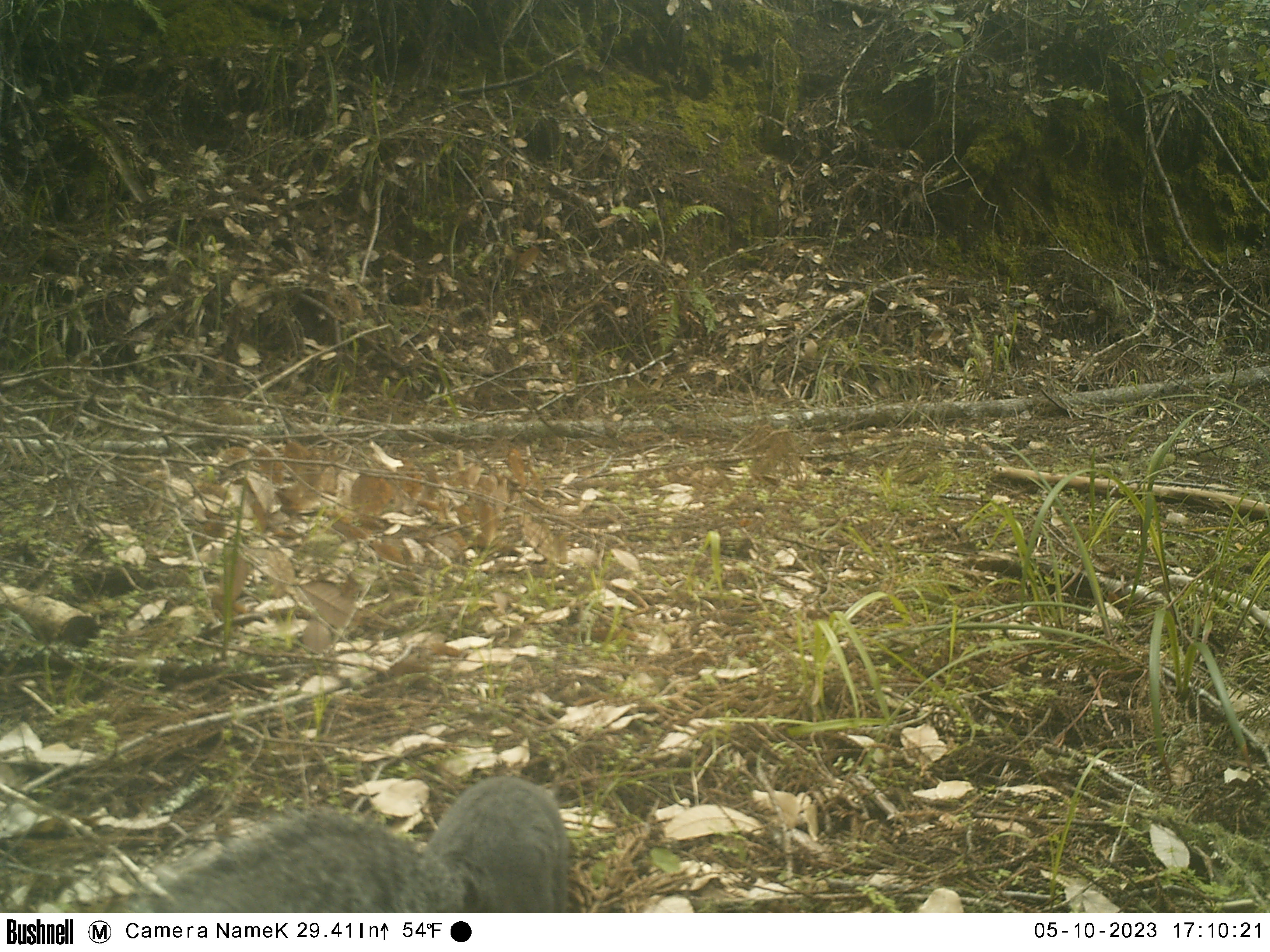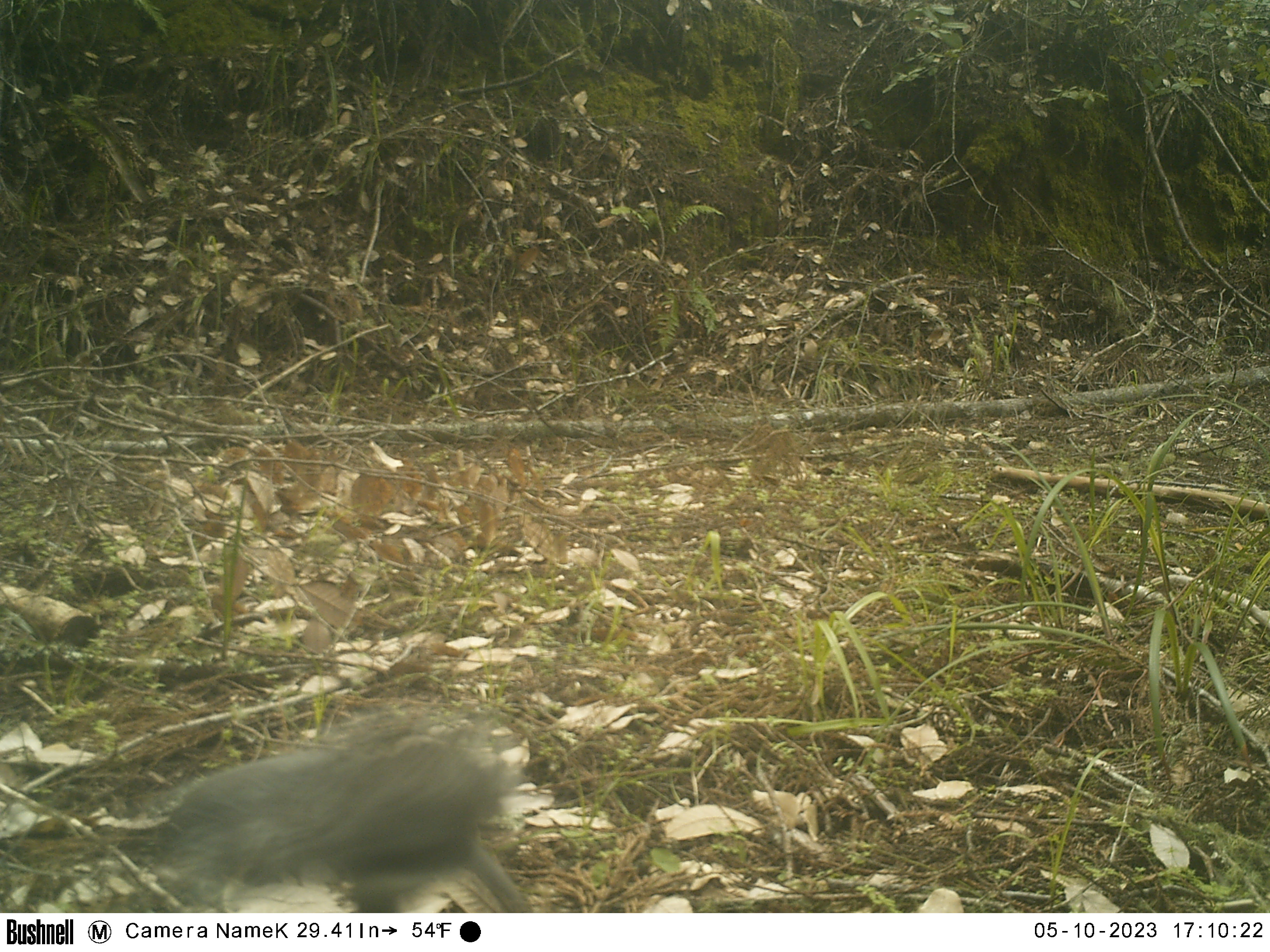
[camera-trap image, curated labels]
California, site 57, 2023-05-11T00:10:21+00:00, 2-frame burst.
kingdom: Animalia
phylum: Chordata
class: Mammalia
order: Rodentia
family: Sciuridae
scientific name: Sciuridae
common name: squirrel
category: unknown squirrel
Unknown squirrel (squirrel) (Sciuridae).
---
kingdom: Animalia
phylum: Chordata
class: Mammalia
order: Rodentia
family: Sciuridae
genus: Sciurus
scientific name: Sciurus griseus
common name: western gray squirrel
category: western grey squirrel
Western grey squirrel (western gray squirrel) (Sciurus griseus).